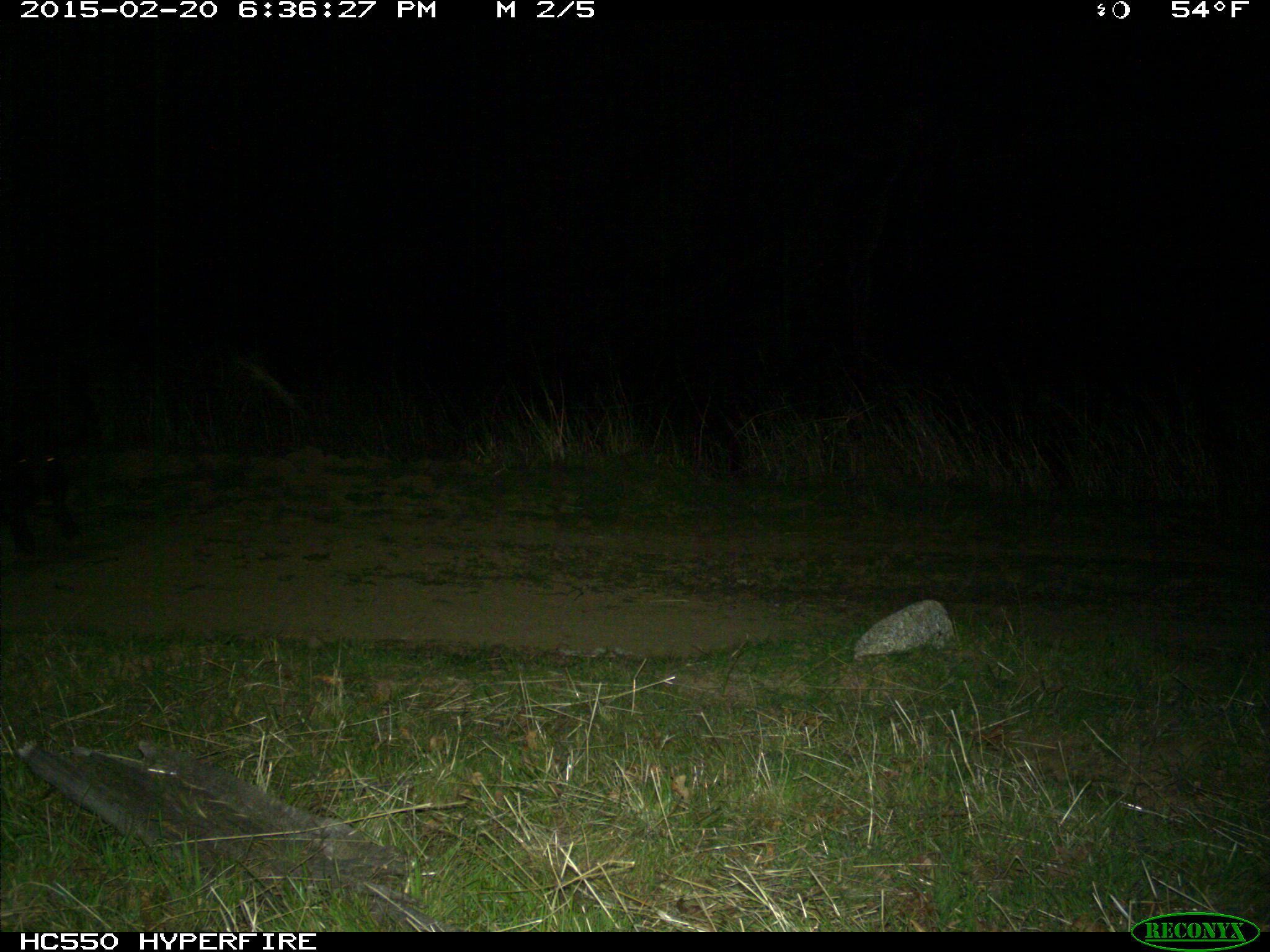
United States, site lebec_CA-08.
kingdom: Animalia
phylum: Chordata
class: Mammalia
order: Artiodactyla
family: Suidae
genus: Sus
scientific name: Sus scrofa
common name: wild boar